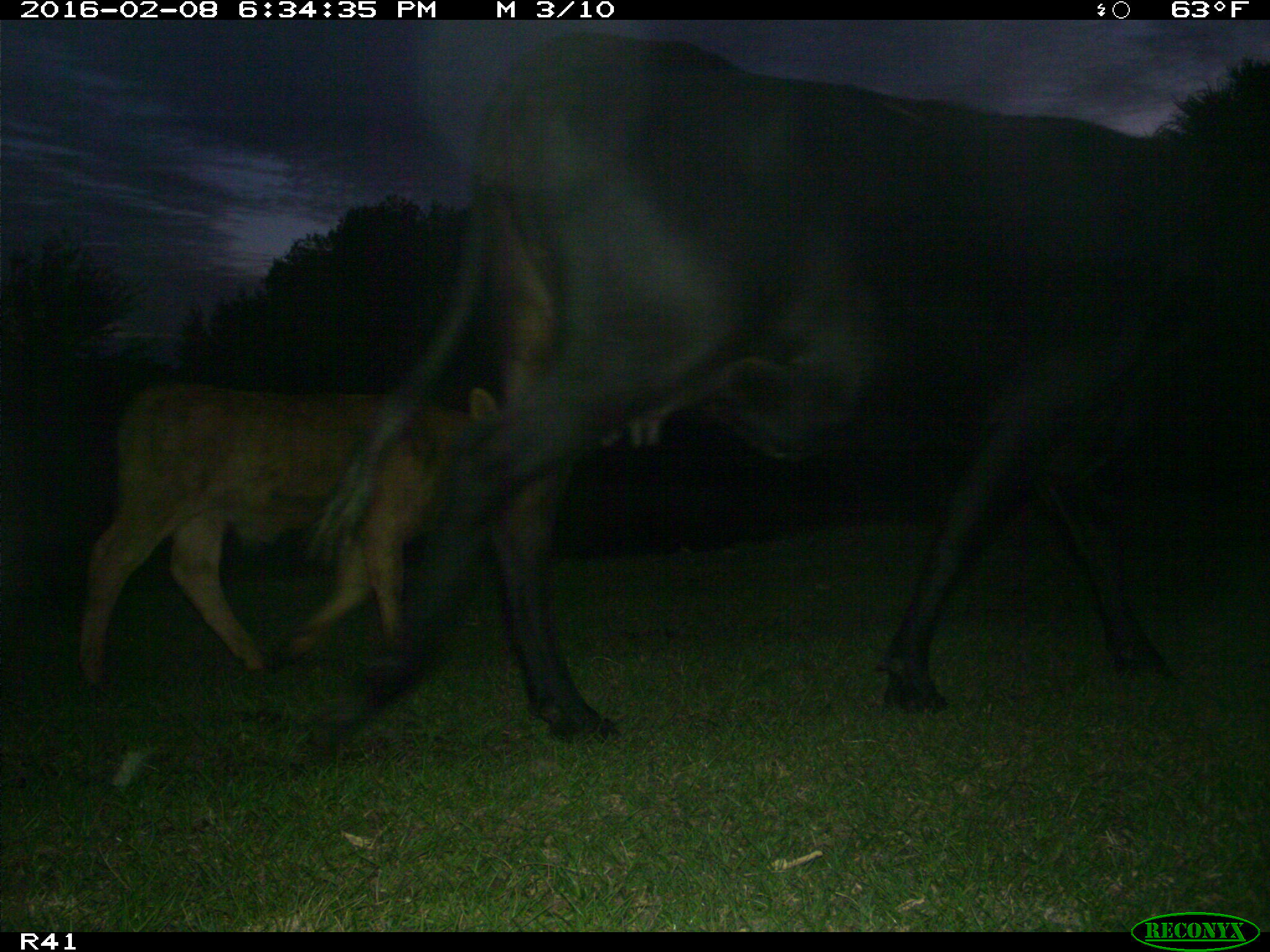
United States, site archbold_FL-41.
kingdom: Animalia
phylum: Chordata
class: Mammalia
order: Artiodactyla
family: Bovidae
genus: Bos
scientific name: Bos taurus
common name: domestic cow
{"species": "Bos taurus (domestic cow)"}